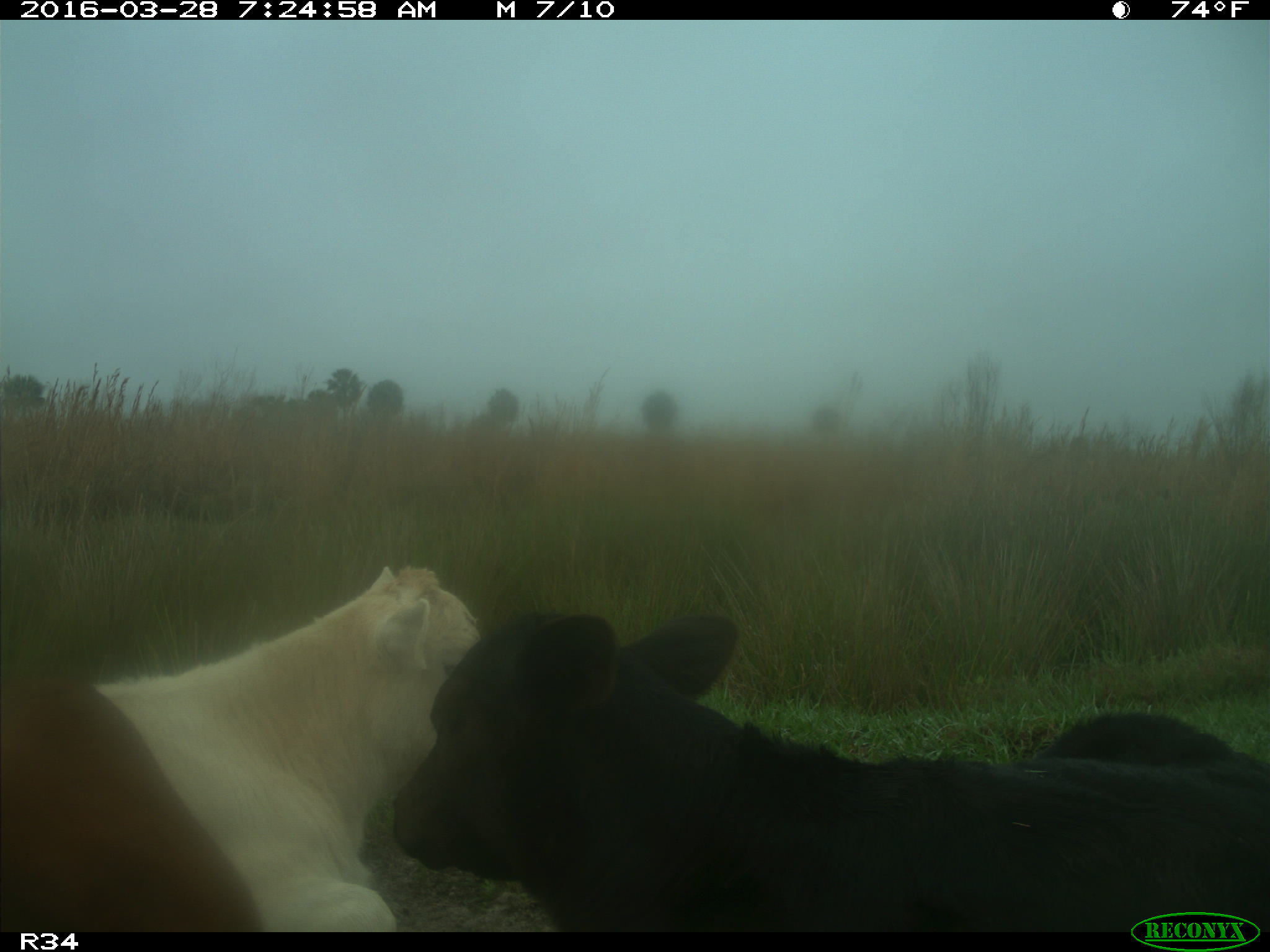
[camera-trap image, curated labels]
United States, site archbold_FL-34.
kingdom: Animalia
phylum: Chordata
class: Mammalia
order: Artiodactyla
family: Bovidae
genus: Bos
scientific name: Bos taurus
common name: domestic cow